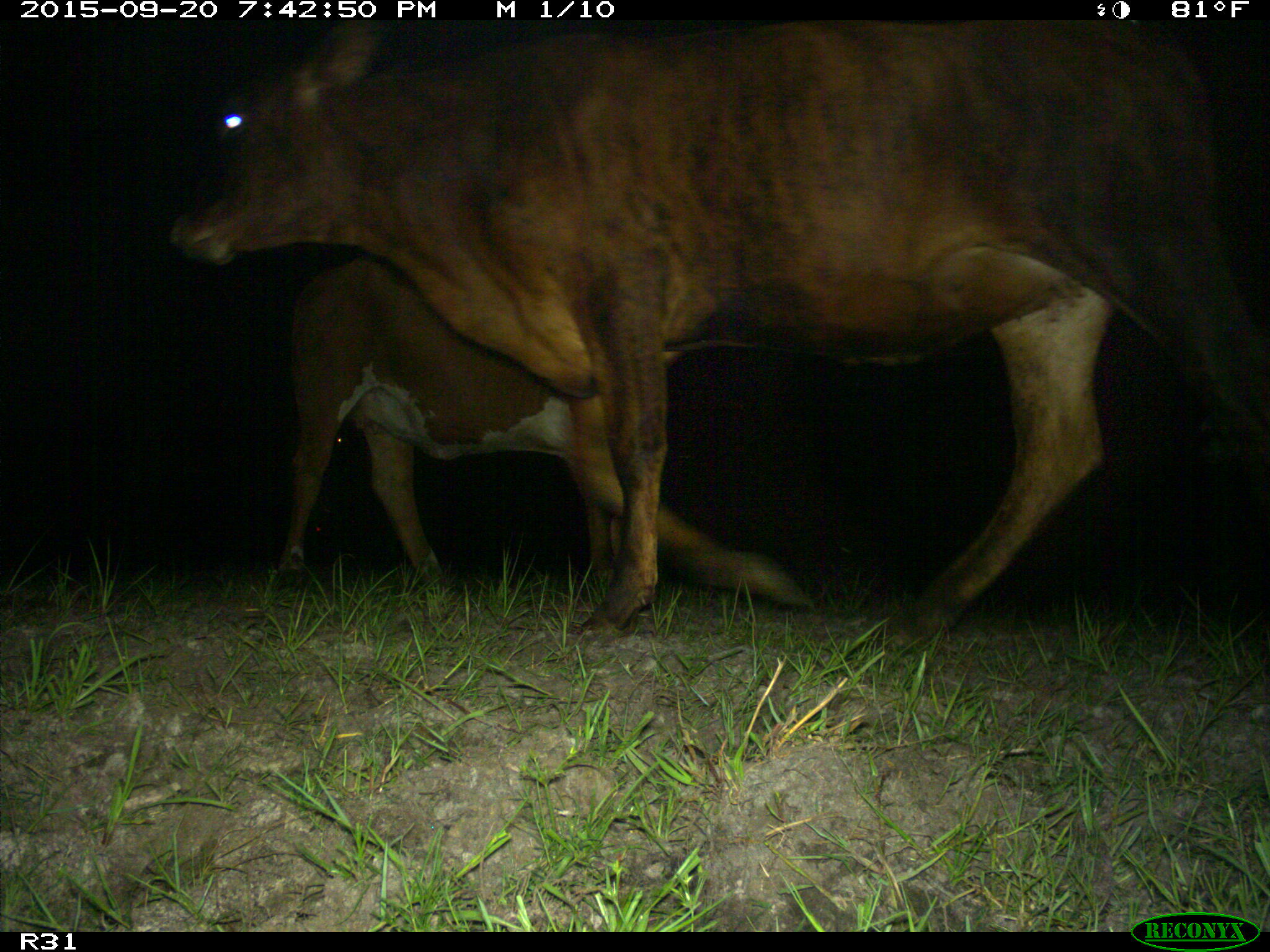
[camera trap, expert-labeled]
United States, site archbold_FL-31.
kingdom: Animalia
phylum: Chordata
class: Mammalia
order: Artiodactyla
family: Bovidae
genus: Bos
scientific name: Bos taurus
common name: domestic cow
Bos taurus (domestic cow).